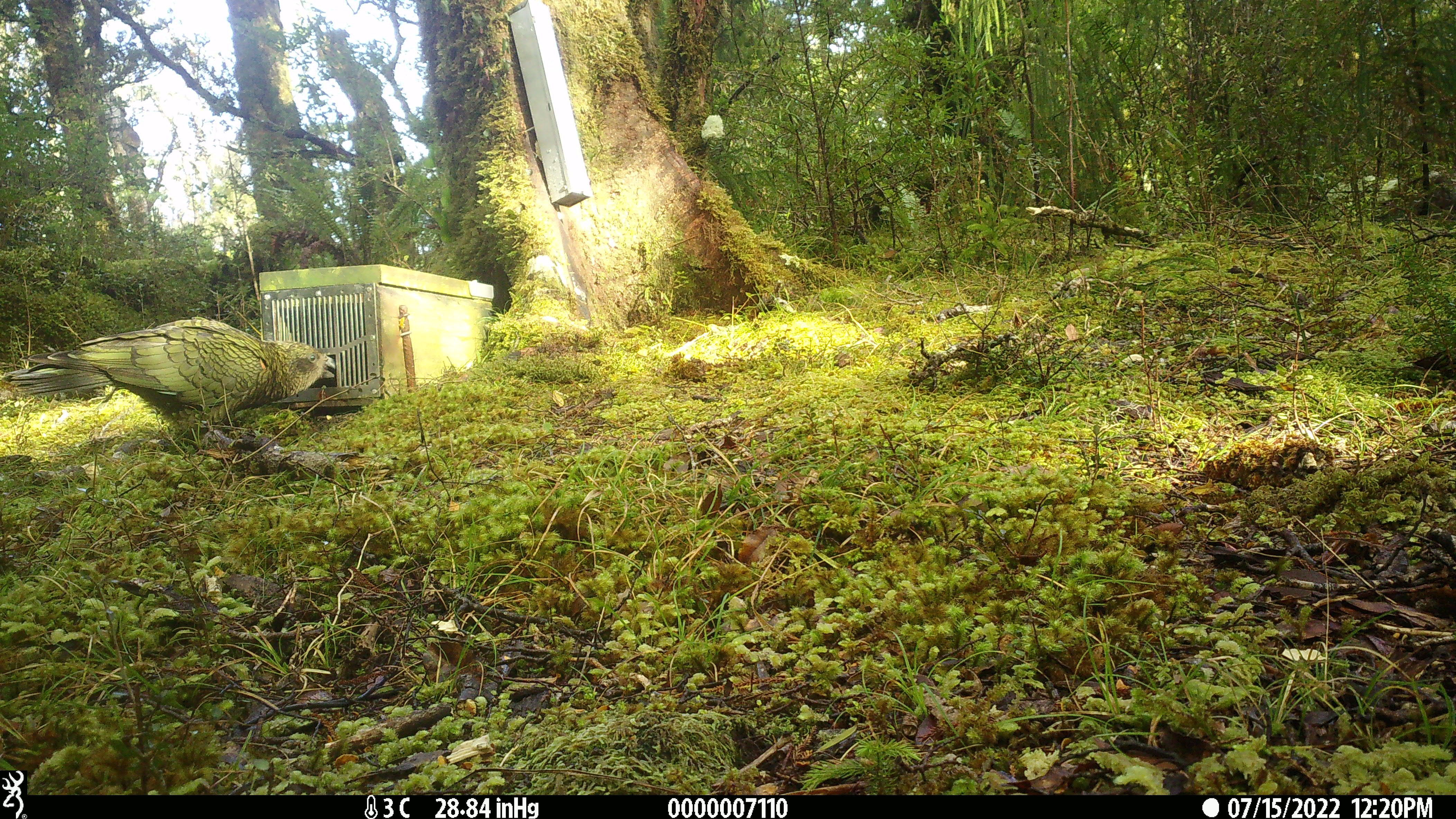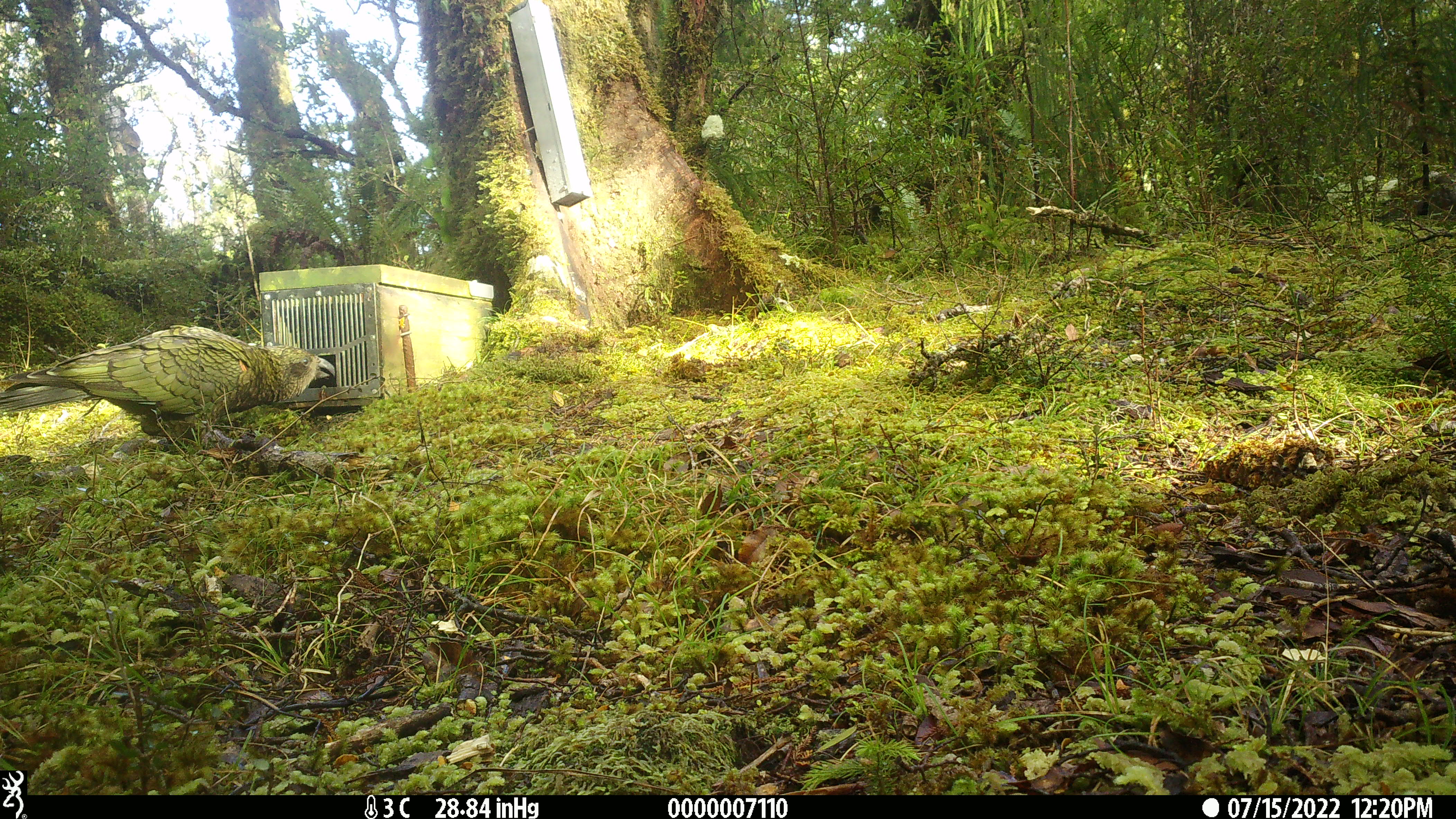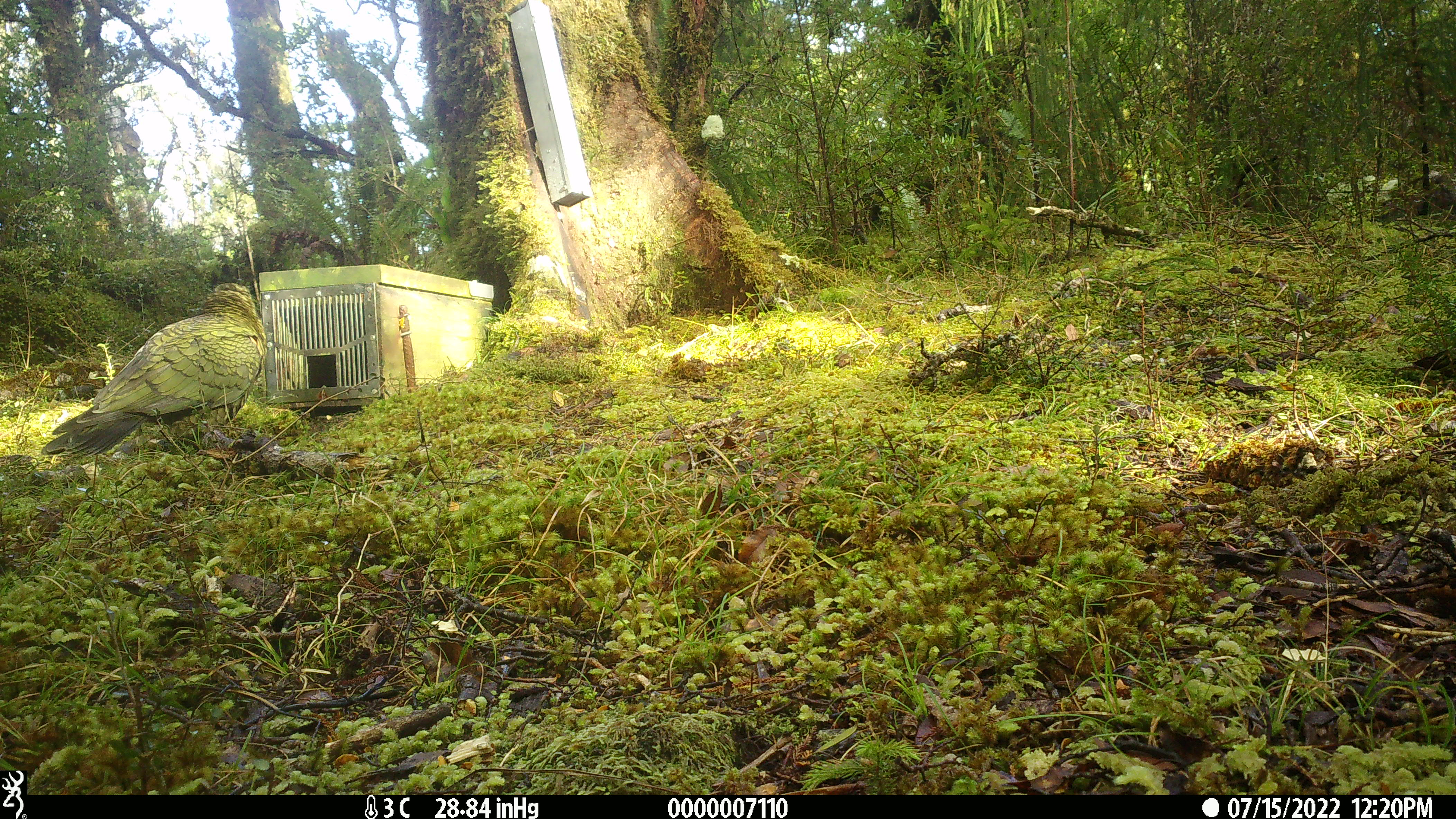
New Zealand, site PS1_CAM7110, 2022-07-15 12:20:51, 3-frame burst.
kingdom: Animalia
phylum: Chordata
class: Aves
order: Psittaciformes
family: Strigopidae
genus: Nestor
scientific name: Nestor notabilis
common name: kea